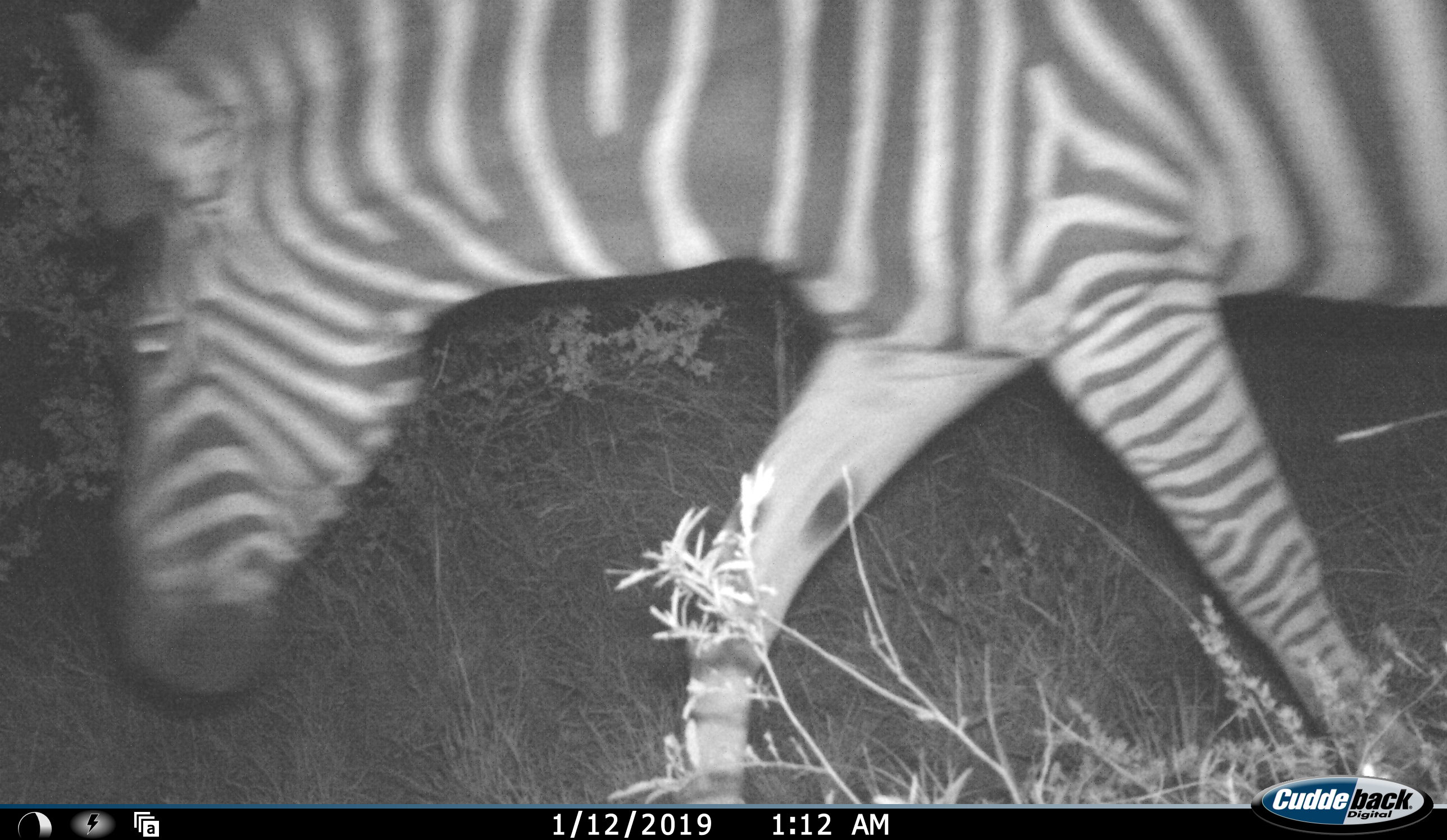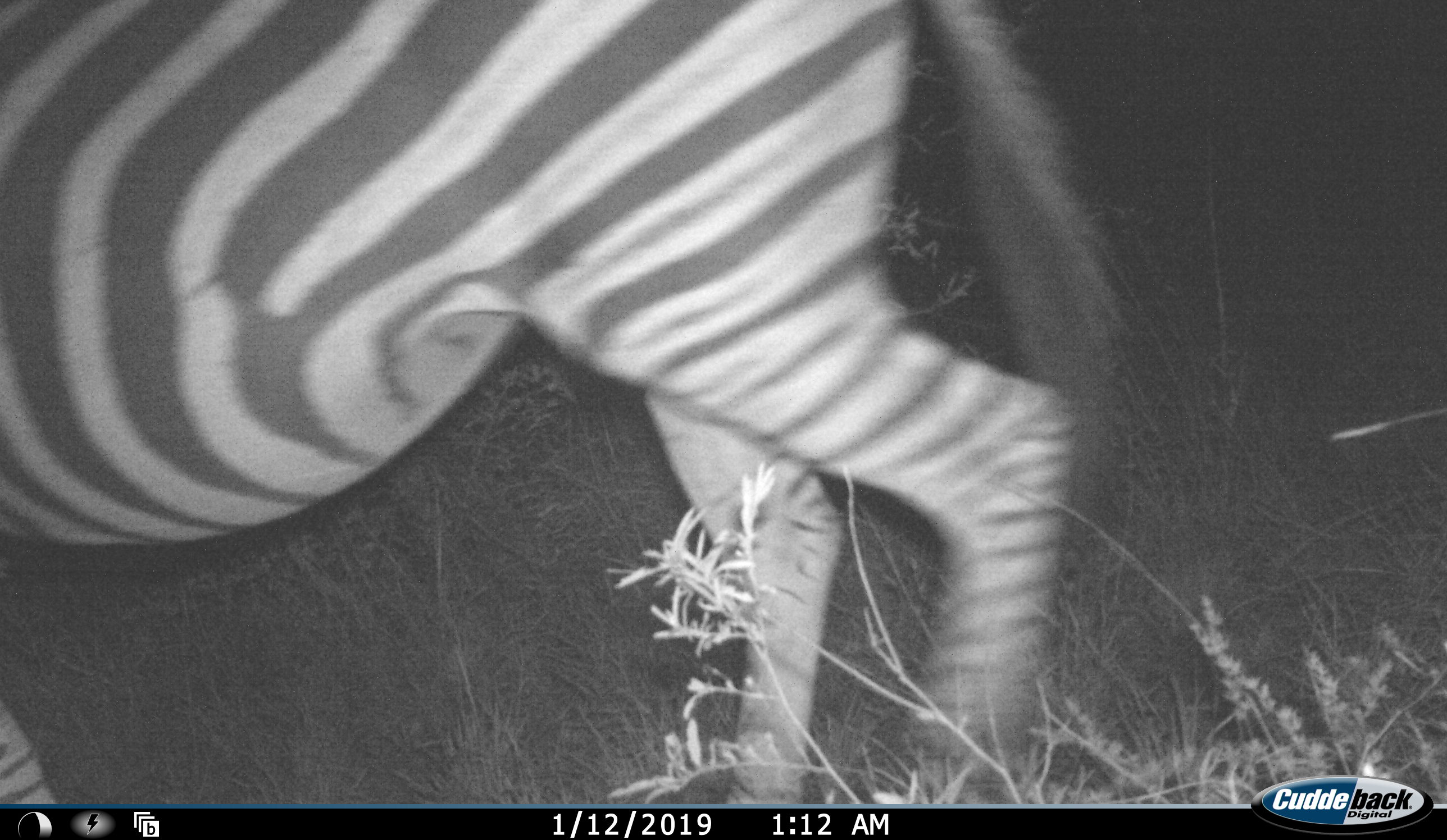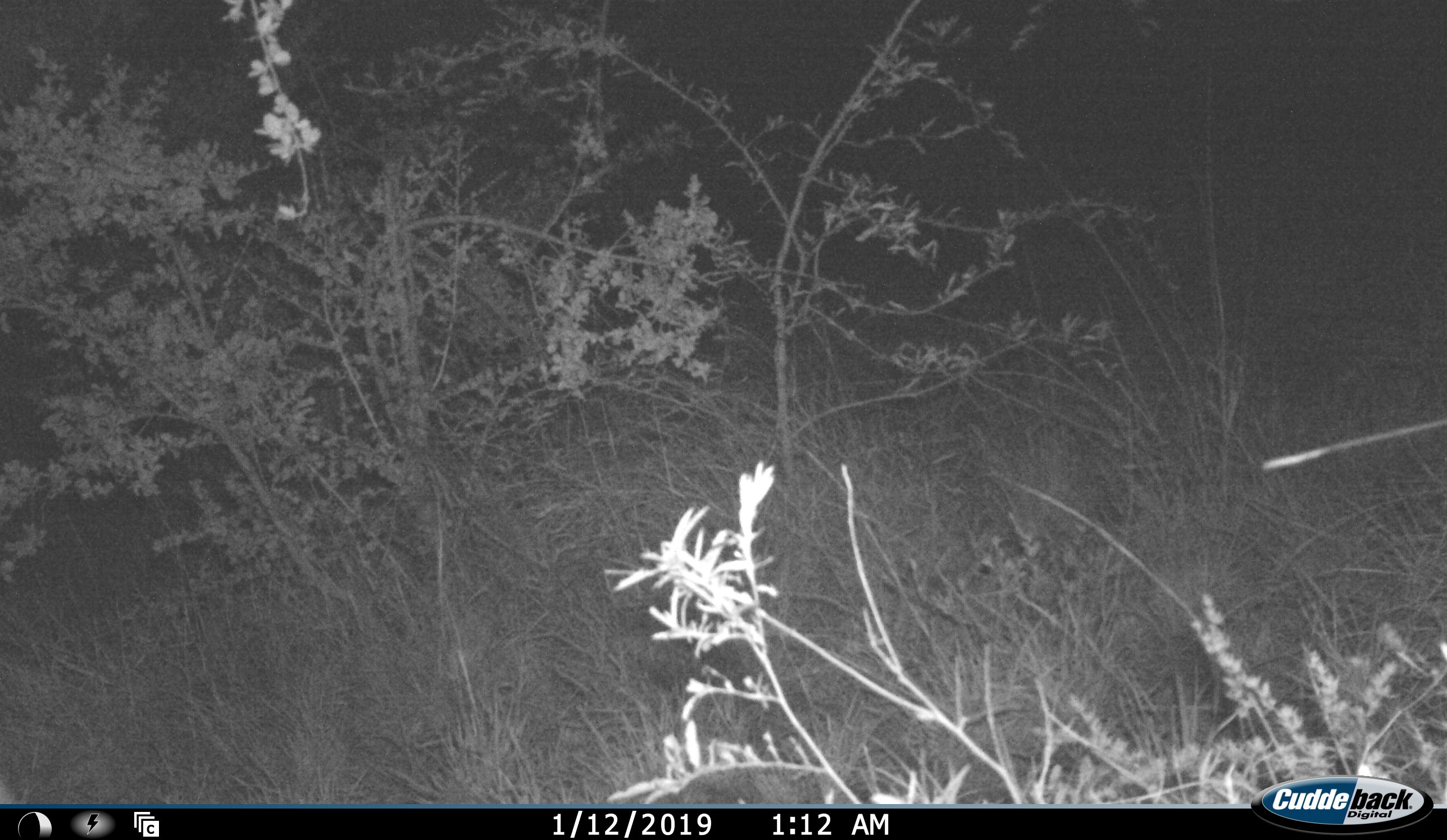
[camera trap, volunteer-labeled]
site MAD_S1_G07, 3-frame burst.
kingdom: Animalia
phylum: Chordata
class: Mammalia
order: Perissodactyla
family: Equidae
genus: Equus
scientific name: Equus quagga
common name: plains zebra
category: zebraplains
Zebraplains (plains zebra) (Equus quagga), count 1. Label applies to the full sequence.